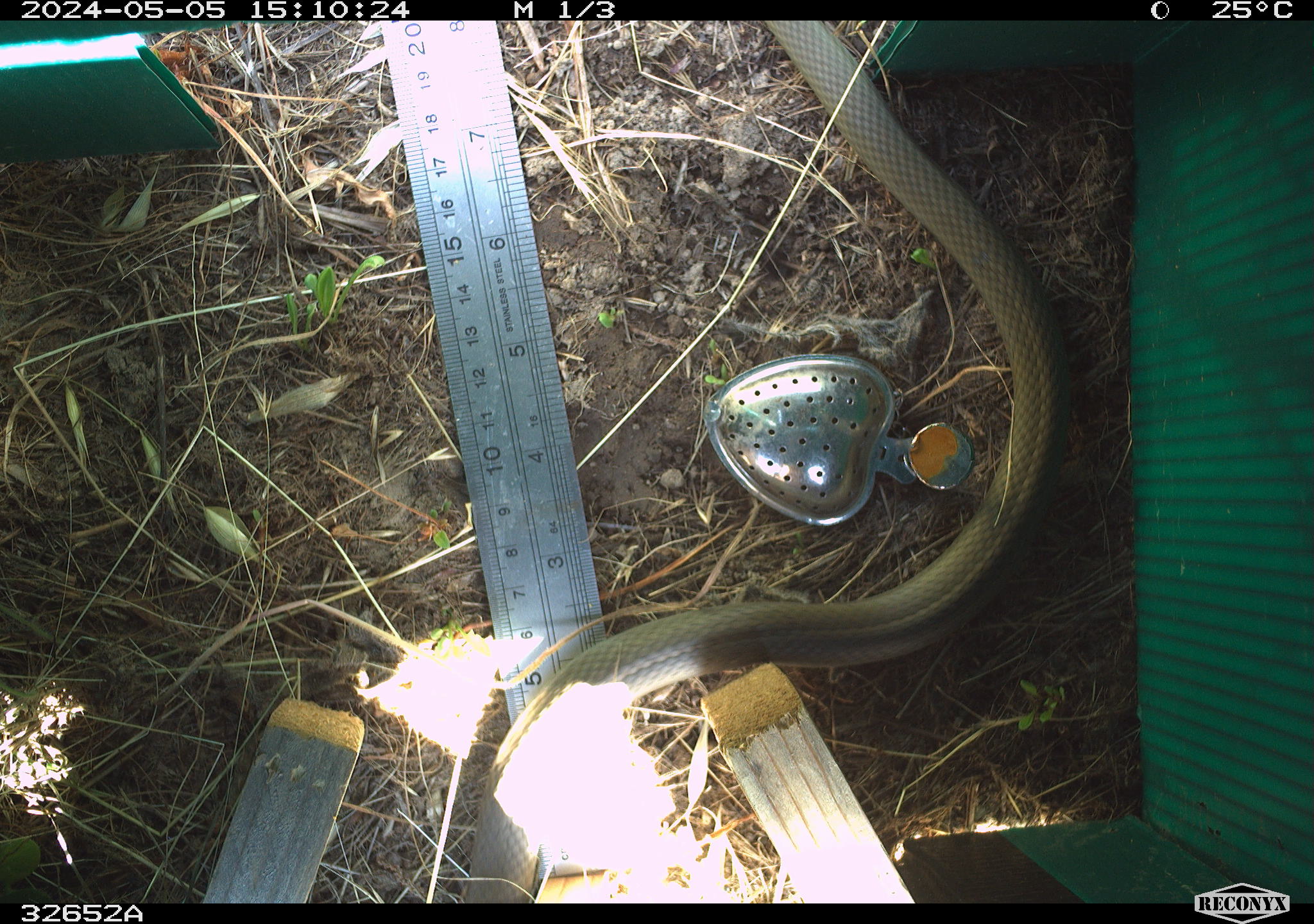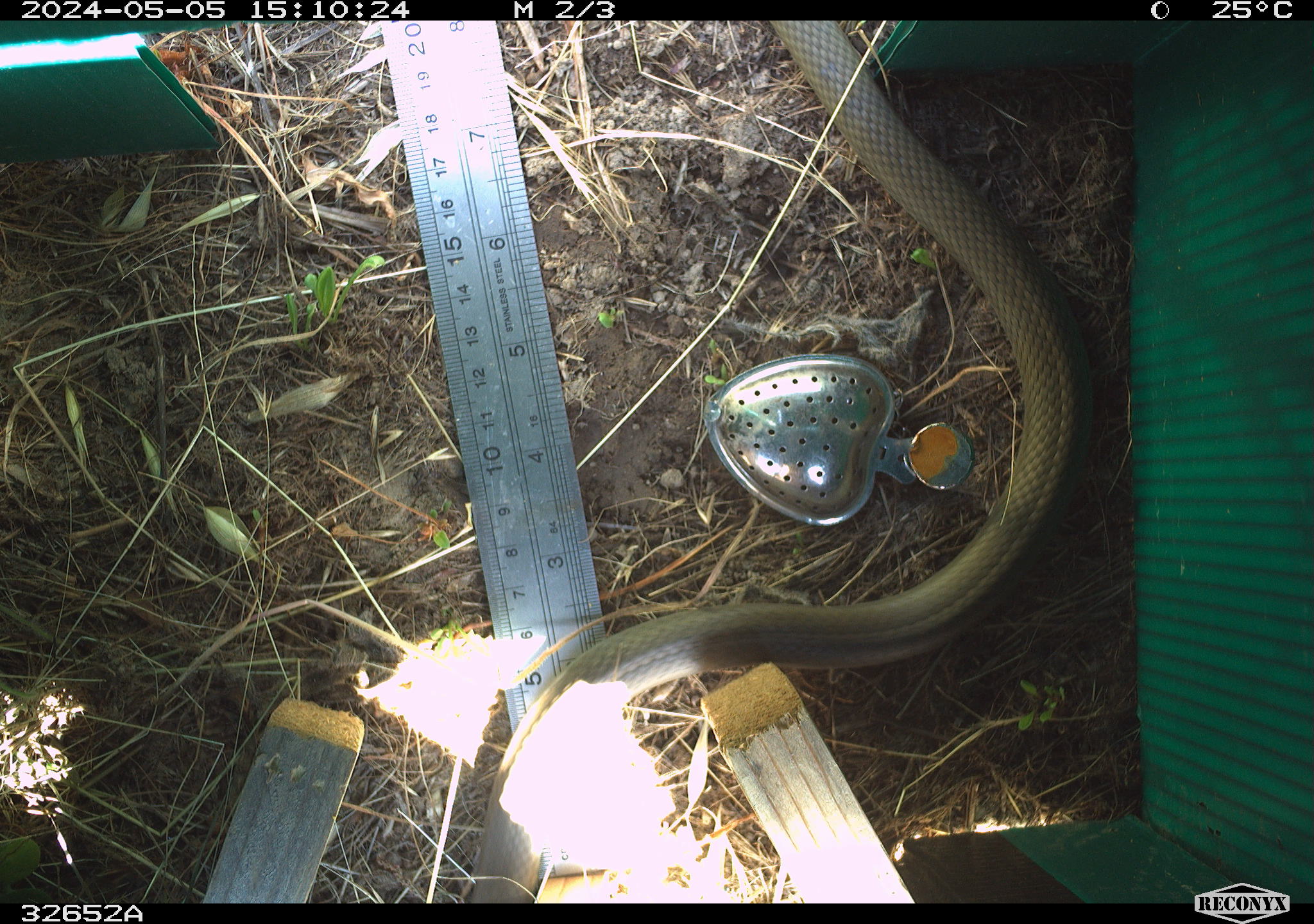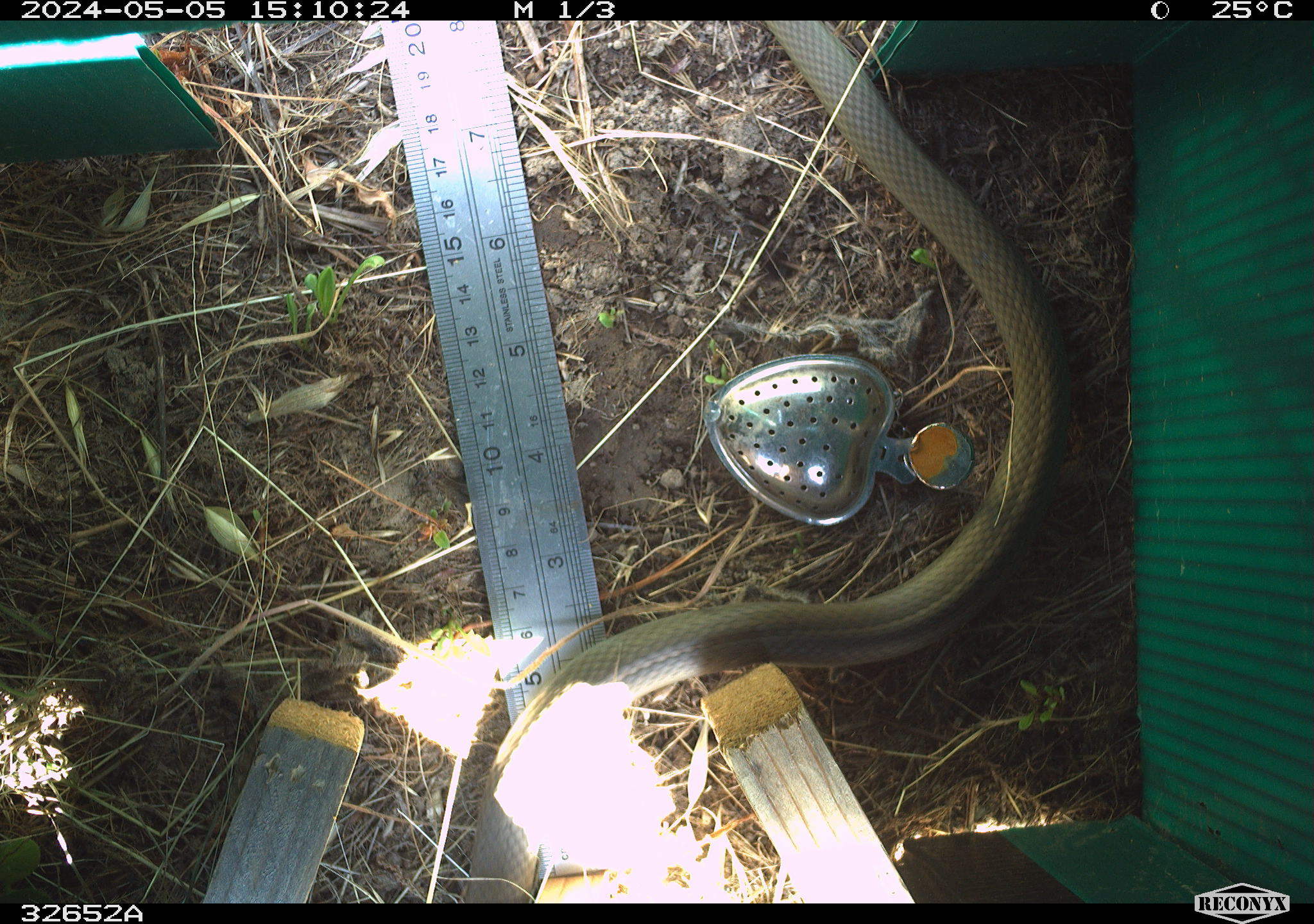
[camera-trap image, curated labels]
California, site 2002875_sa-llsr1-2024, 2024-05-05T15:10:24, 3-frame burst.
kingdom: Animalia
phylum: Chordata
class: Reptilia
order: Squamata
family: Colubridae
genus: Coluber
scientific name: Coluber constrictor mormon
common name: western yellow-bellied racer